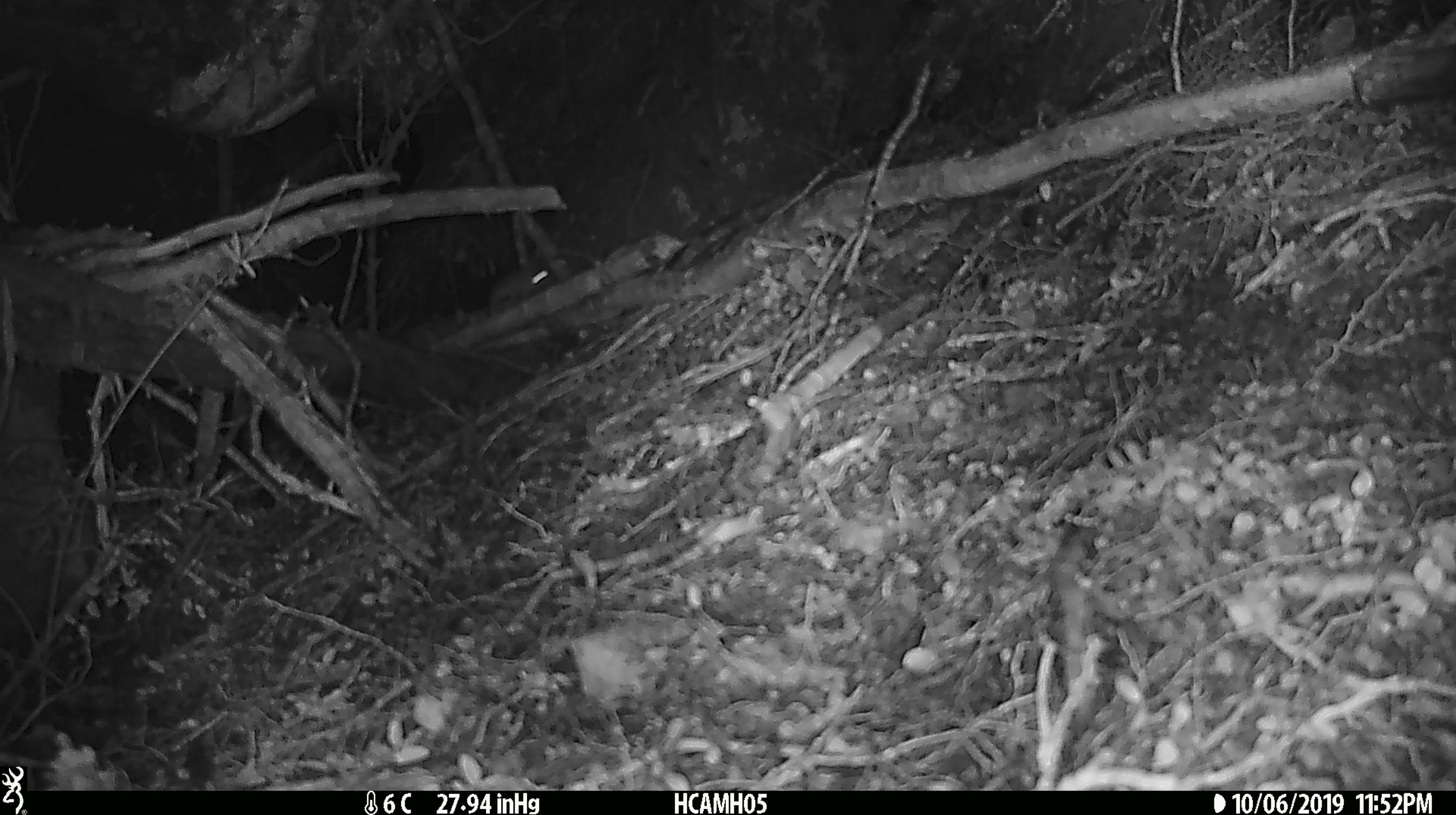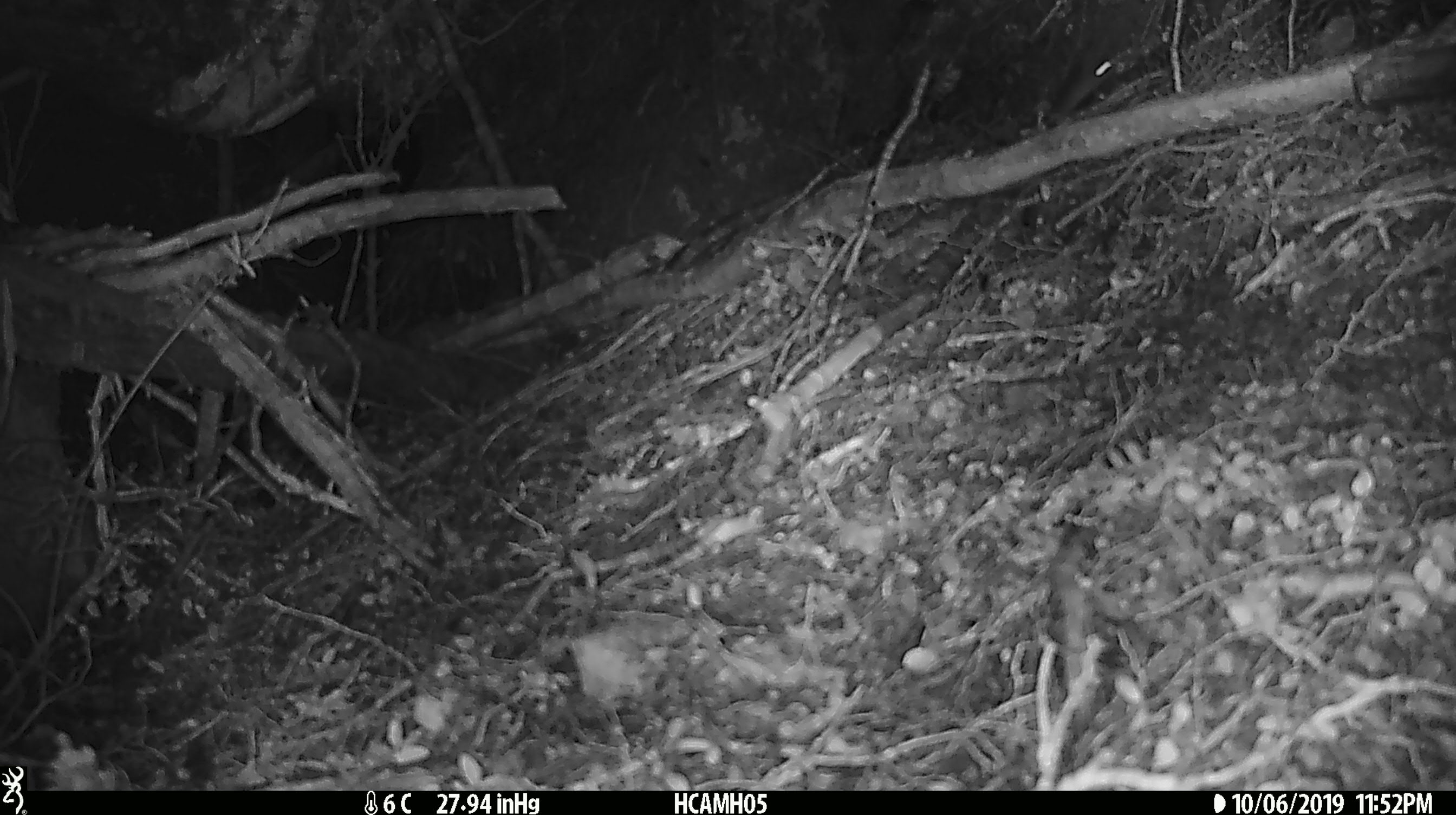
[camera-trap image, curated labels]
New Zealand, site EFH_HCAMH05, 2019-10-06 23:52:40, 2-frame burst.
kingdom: Animalia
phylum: Chordata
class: Mammalia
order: Rodentia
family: Muridae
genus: Mus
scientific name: Mus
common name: mouse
Mouse (Mus).